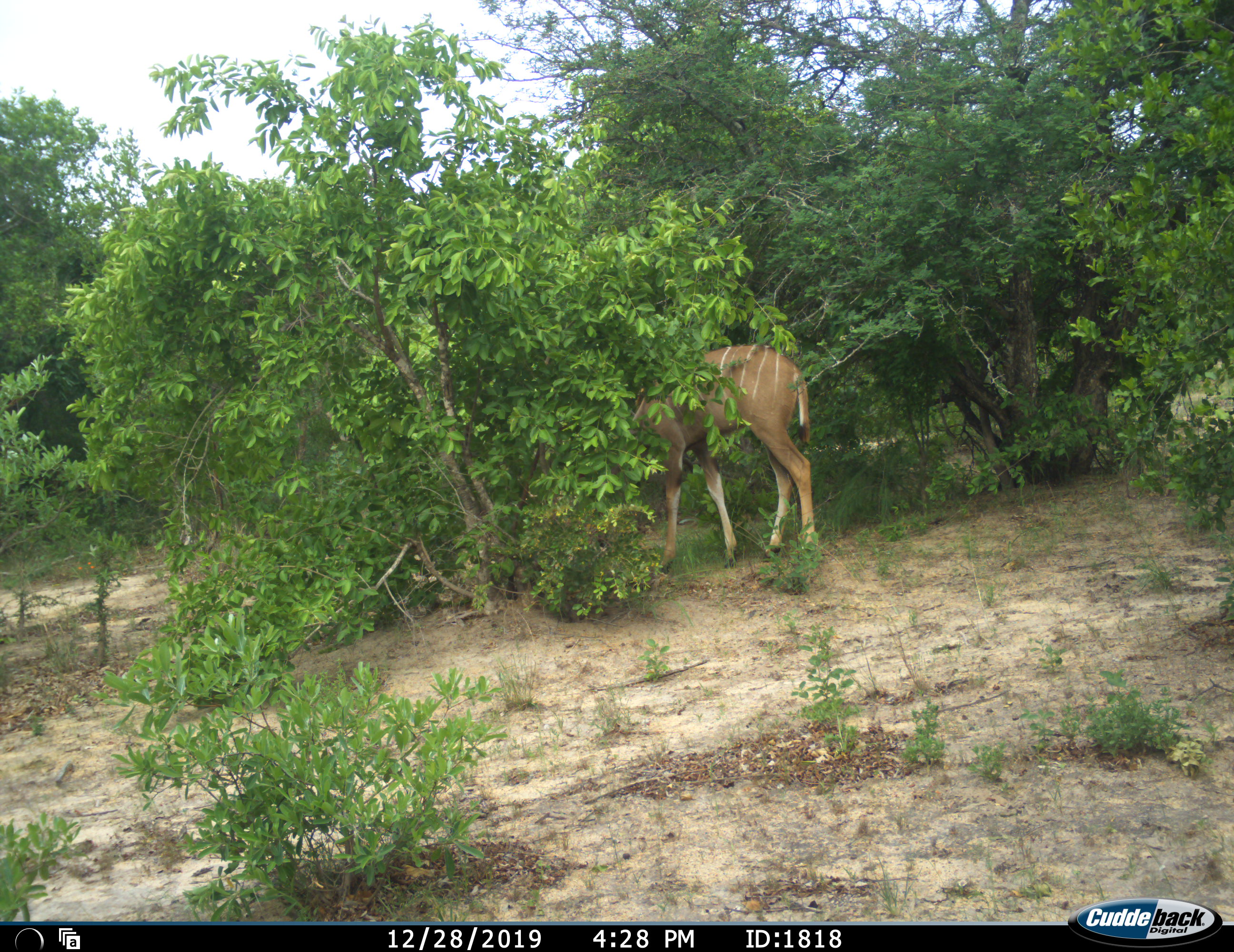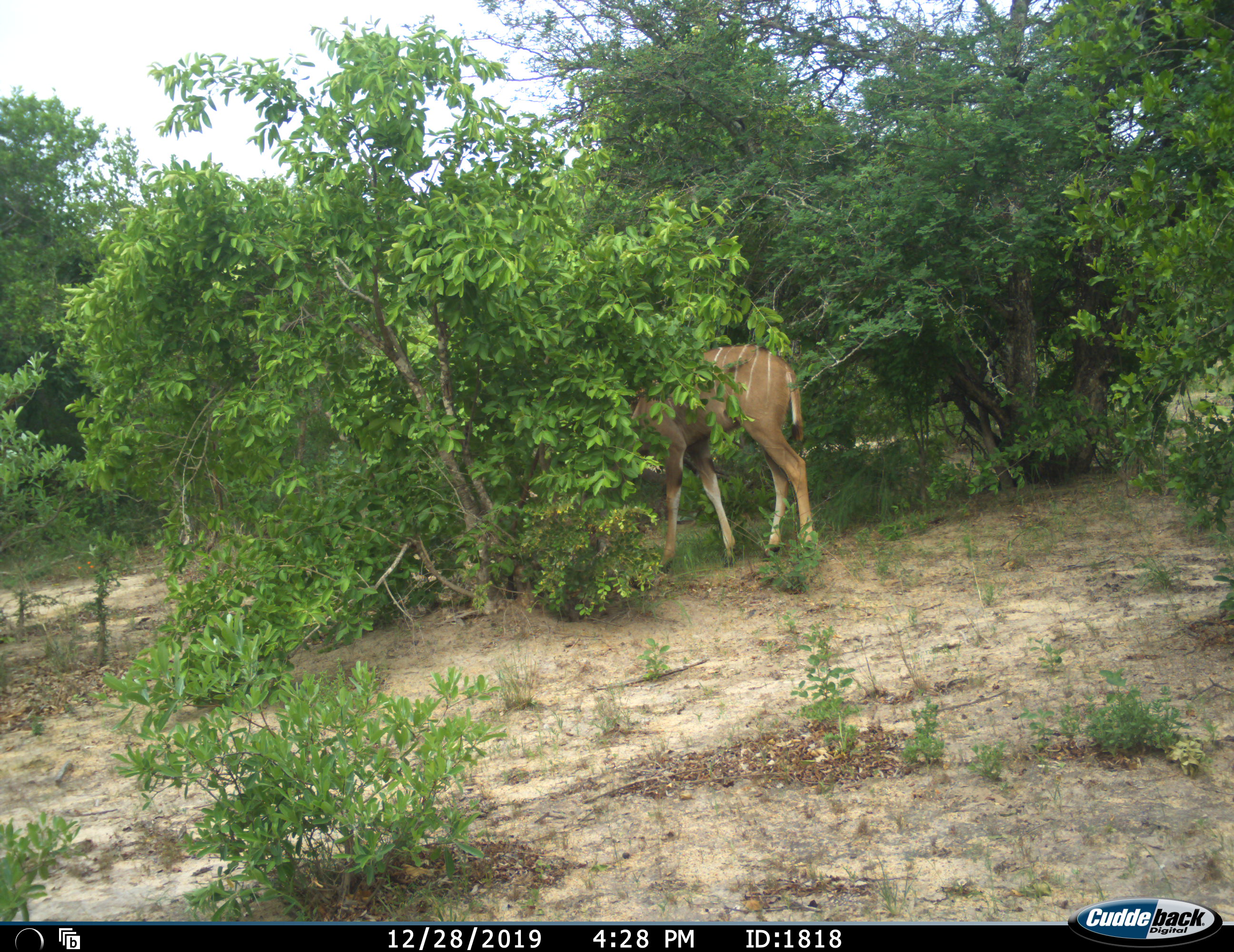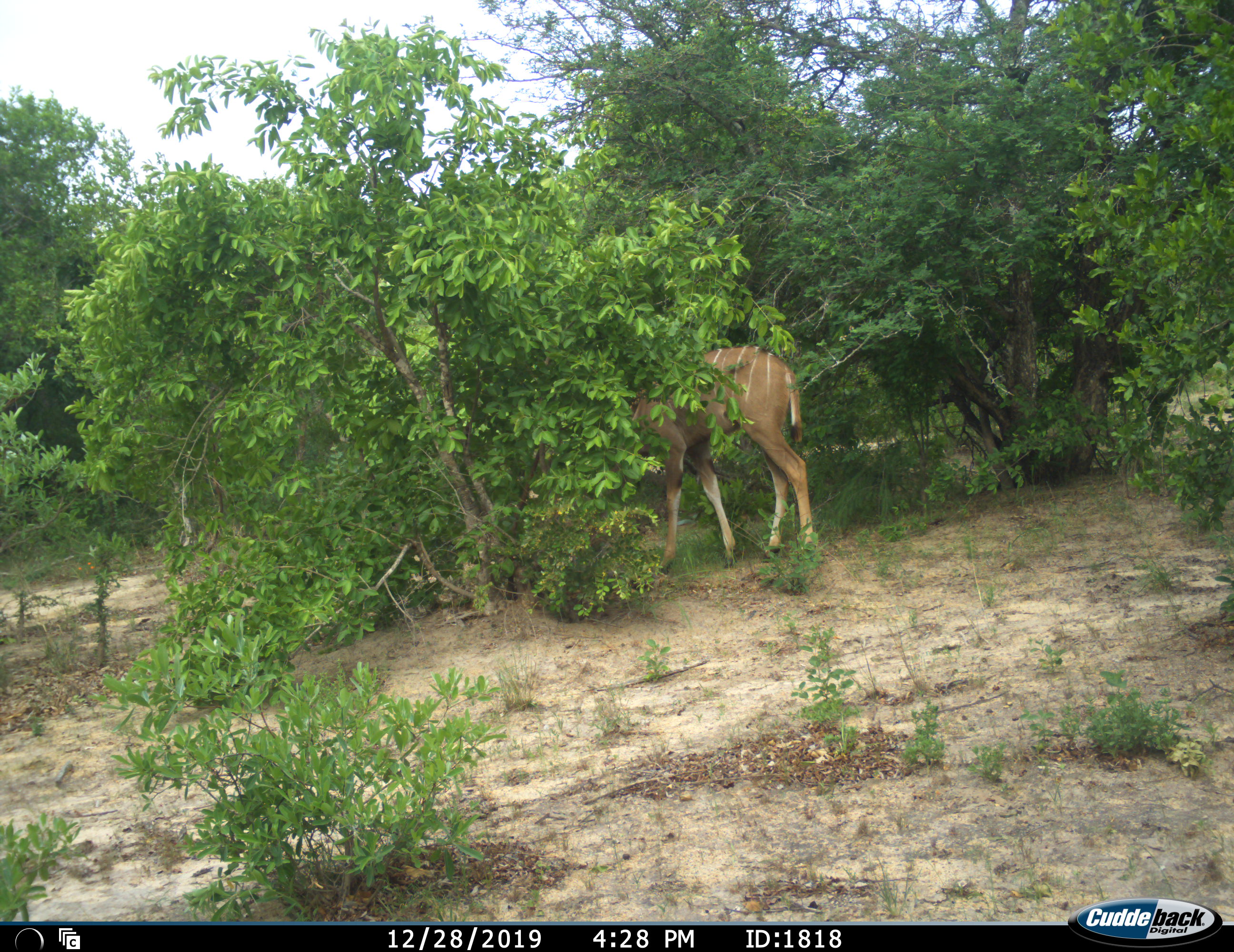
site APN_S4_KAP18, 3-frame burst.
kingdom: Animalia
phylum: Chordata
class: Mammalia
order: Artiodactyla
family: Bovidae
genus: Tragelaphus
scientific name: Tragelaphus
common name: kudu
Kudu (Tragelaphus), count 1. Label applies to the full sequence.